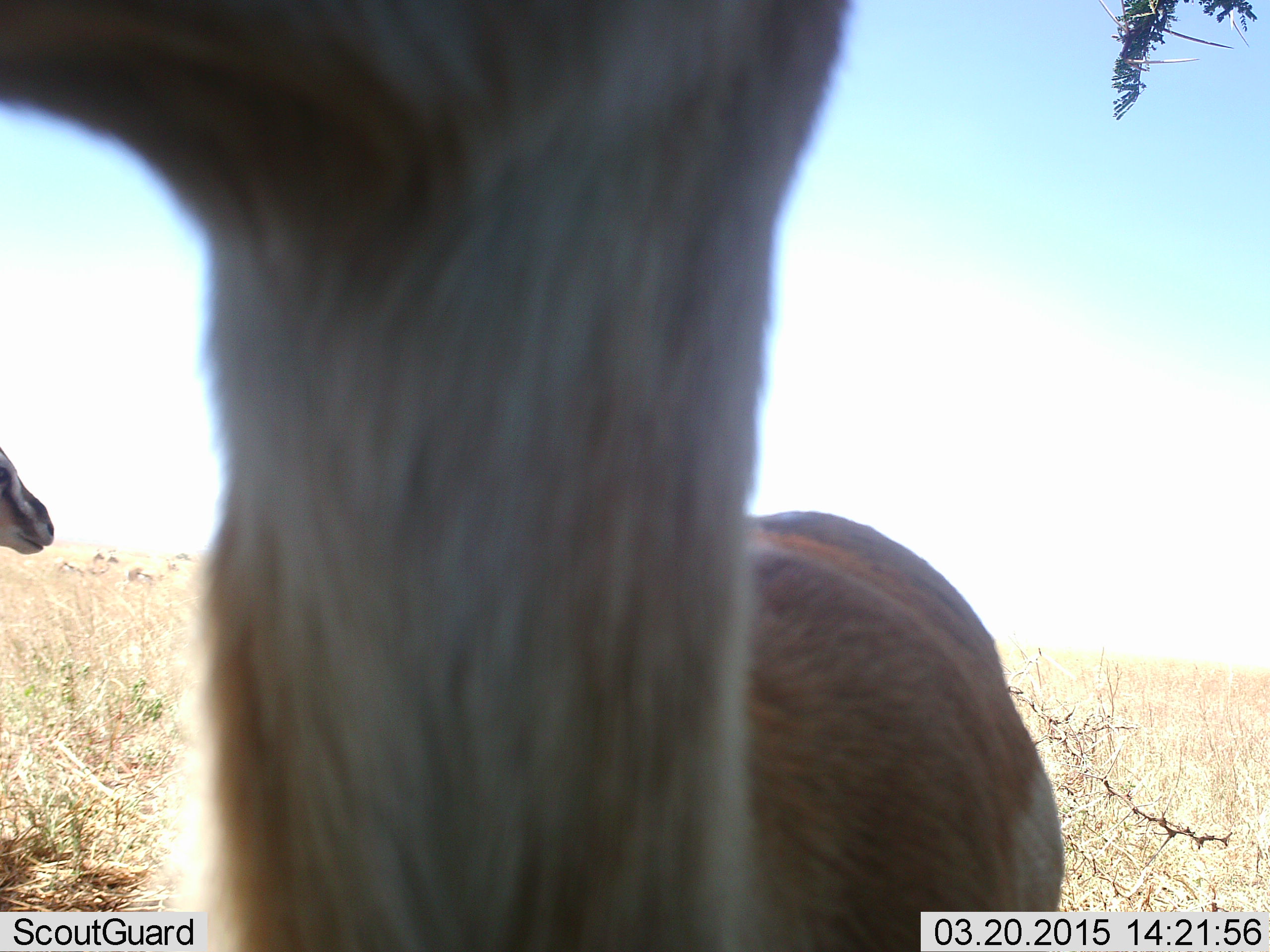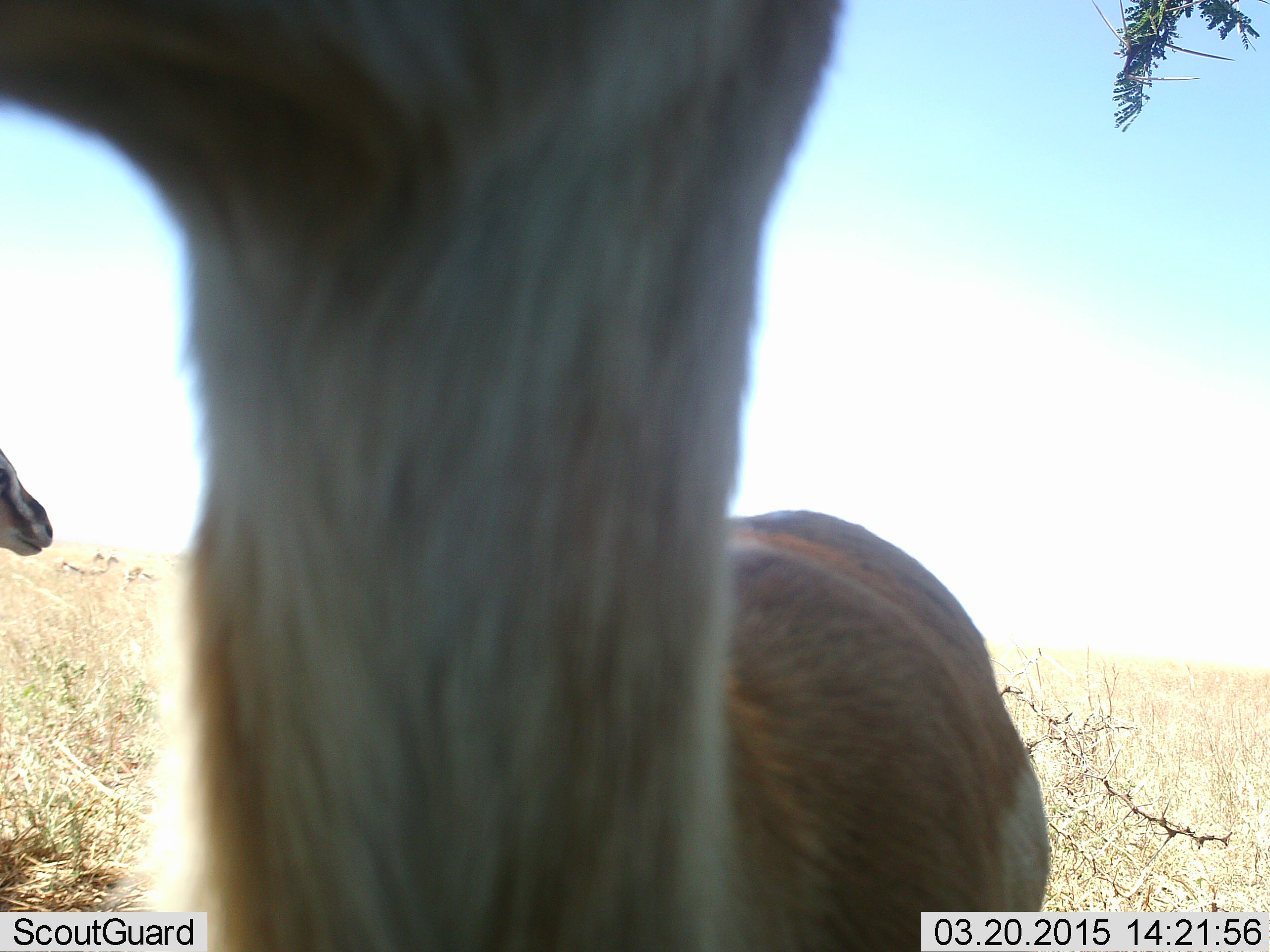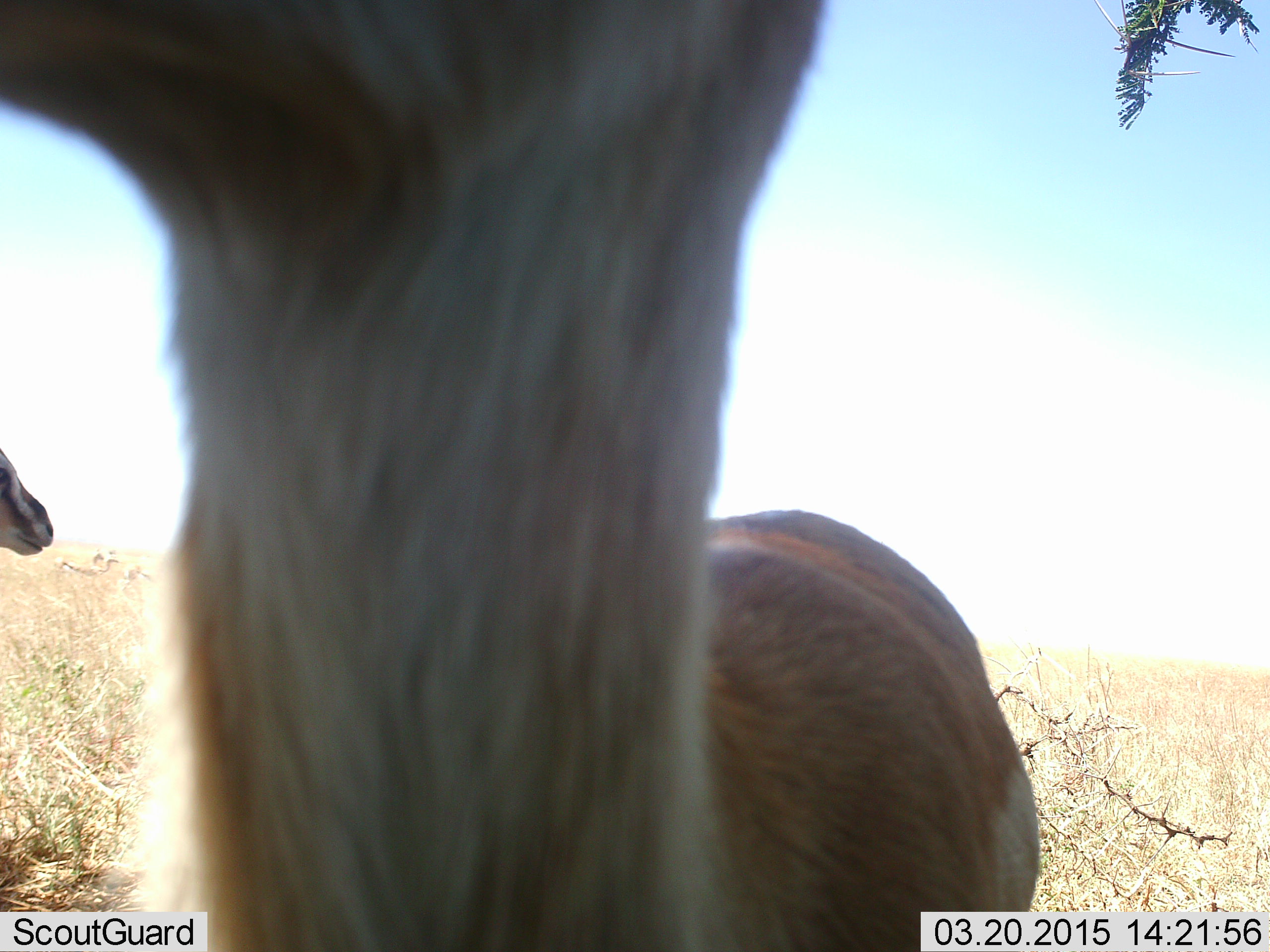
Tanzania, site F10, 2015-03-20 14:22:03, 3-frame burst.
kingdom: Animalia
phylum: Chordata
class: Mammalia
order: Artiodactyla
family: Bovidae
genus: Eudorcas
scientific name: Eudorcas thomsonii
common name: thomson's gazelle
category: gazellethomsons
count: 2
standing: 100%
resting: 0%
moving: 0%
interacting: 0%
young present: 0%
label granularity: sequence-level